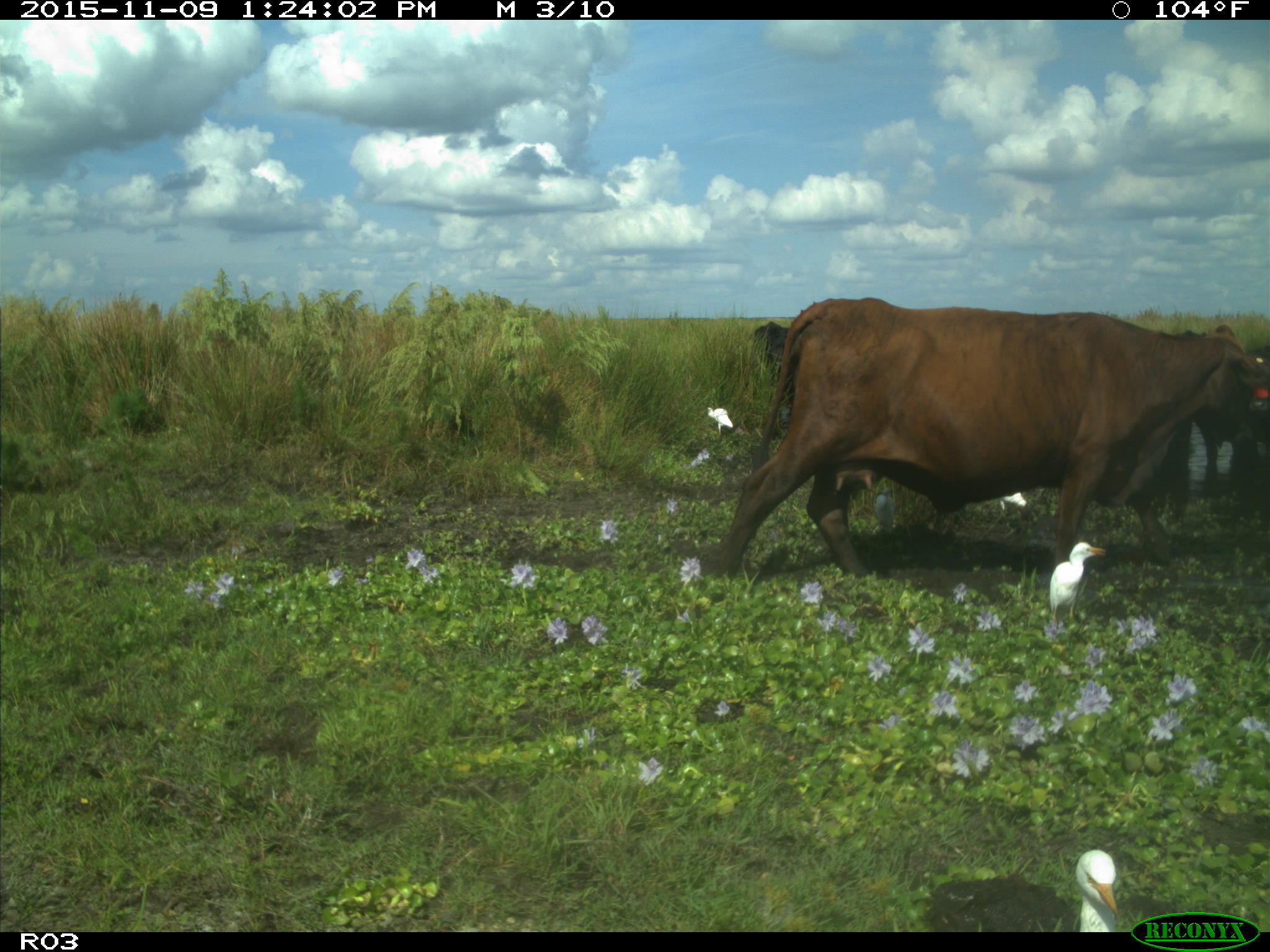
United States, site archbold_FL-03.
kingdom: Animalia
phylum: Chordata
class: Mammalia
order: Artiodactyla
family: Bovidae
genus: Bos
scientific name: Bos taurus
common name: domestic cow